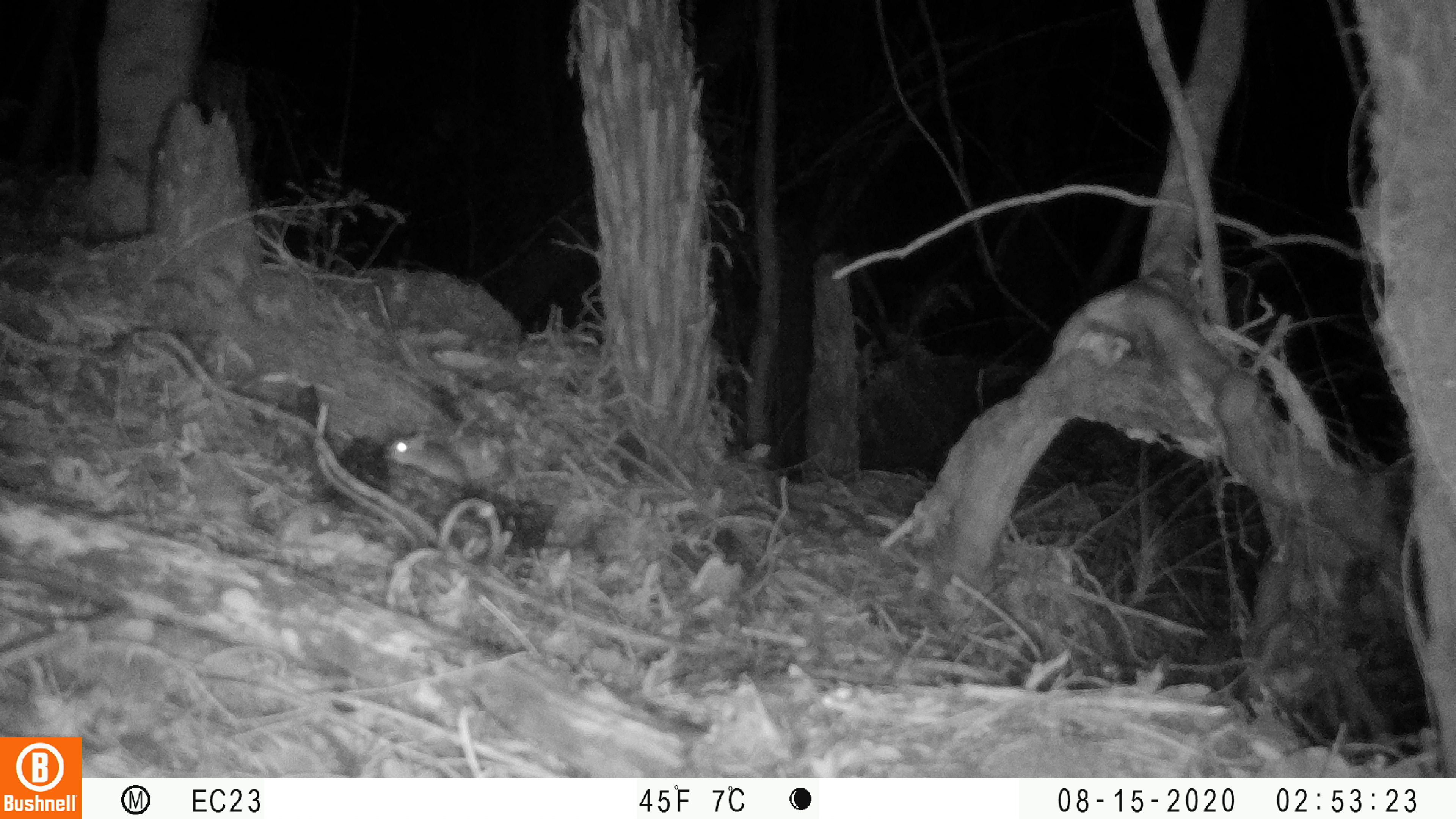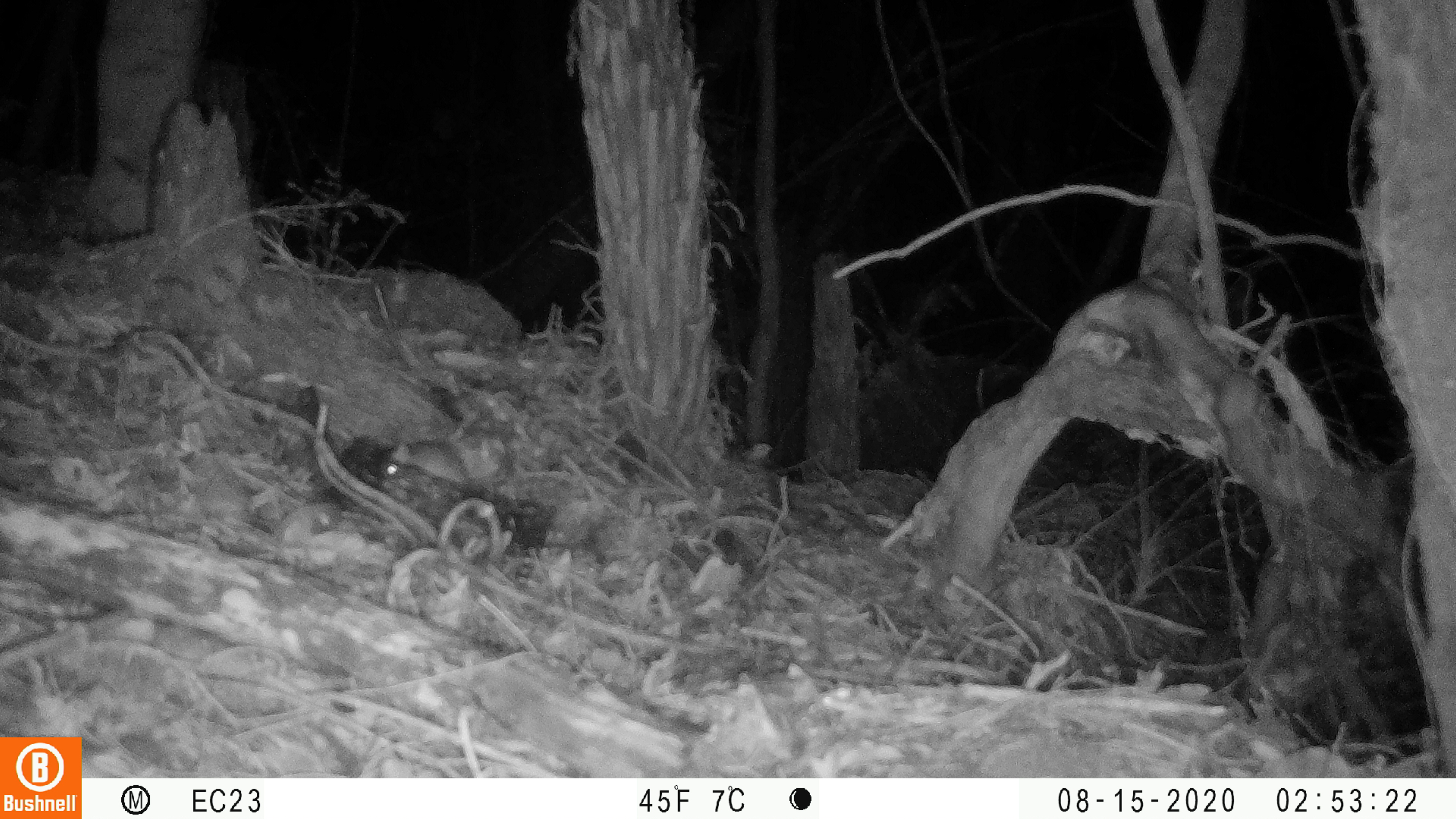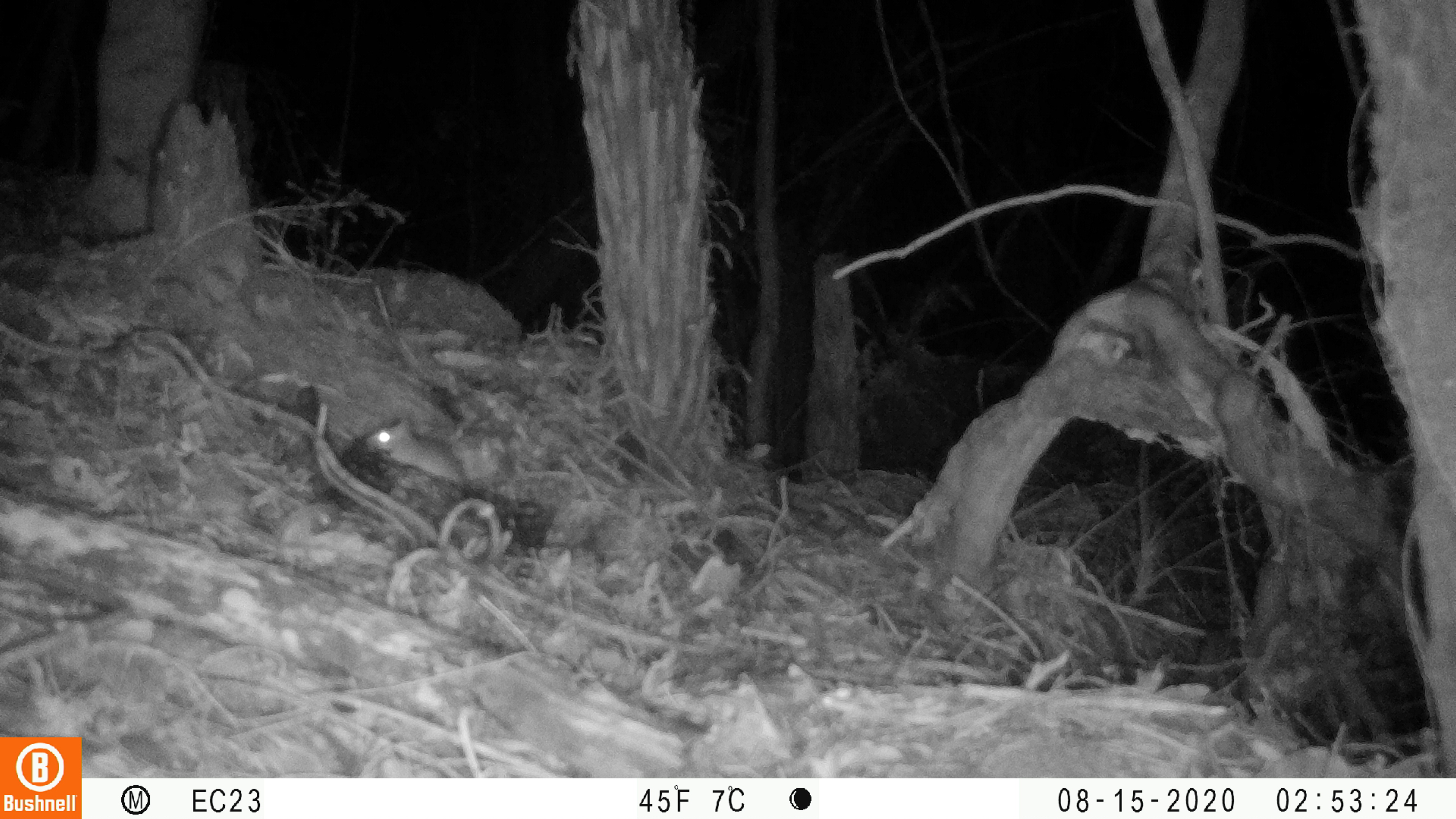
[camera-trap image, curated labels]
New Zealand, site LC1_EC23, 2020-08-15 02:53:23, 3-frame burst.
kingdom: Animalia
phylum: Chordata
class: Mammalia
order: Rodentia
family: Muridae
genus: Rattus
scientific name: Rattus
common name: rat